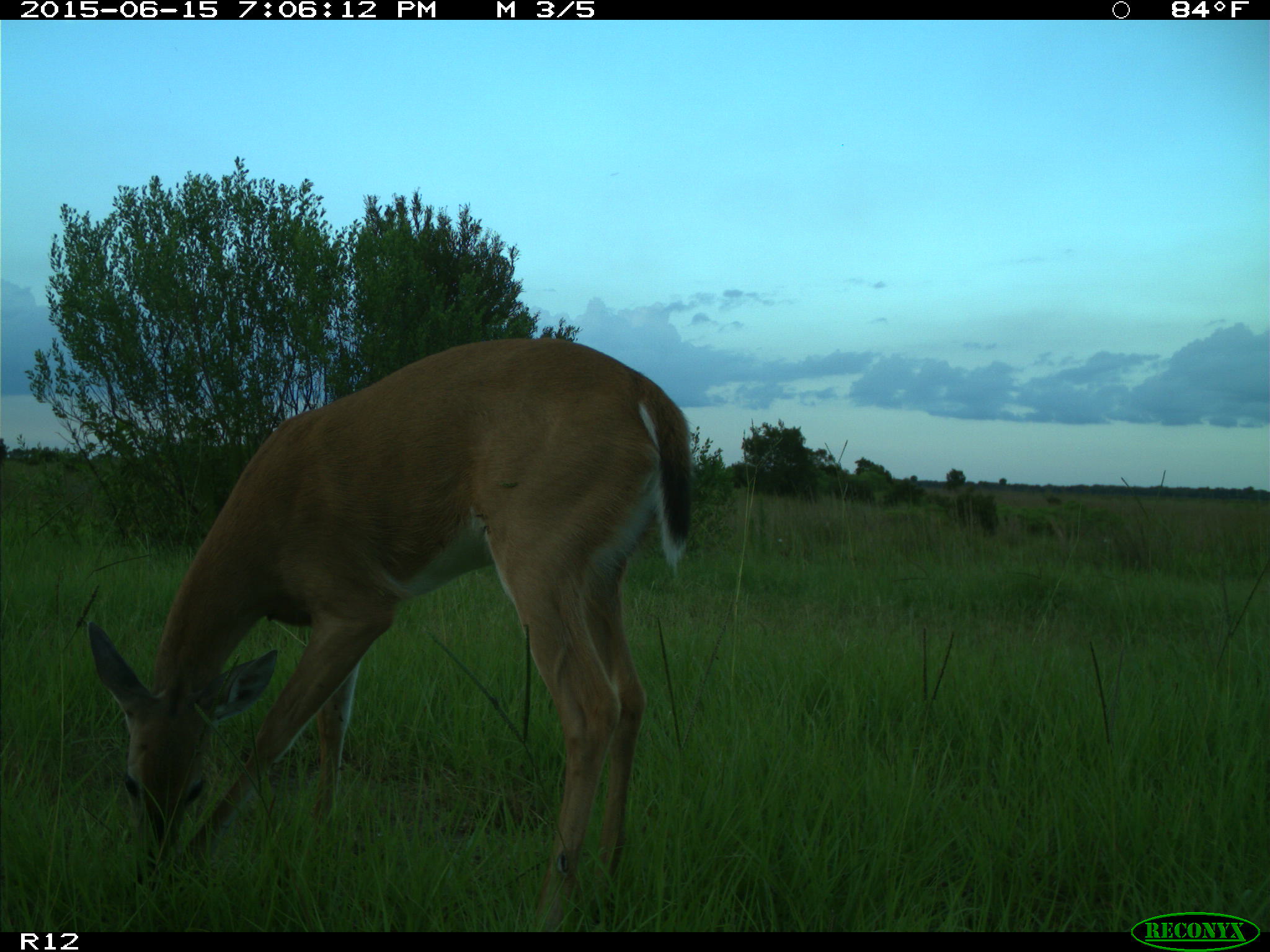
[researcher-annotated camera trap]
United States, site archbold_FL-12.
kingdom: Animalia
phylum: Chordata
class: Mammalia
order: Artiodactyla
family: Cervidae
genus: Odocoileus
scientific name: Odocoileus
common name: deer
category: unidentified deer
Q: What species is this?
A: Unidentified deer (deer) (Odocoileus).